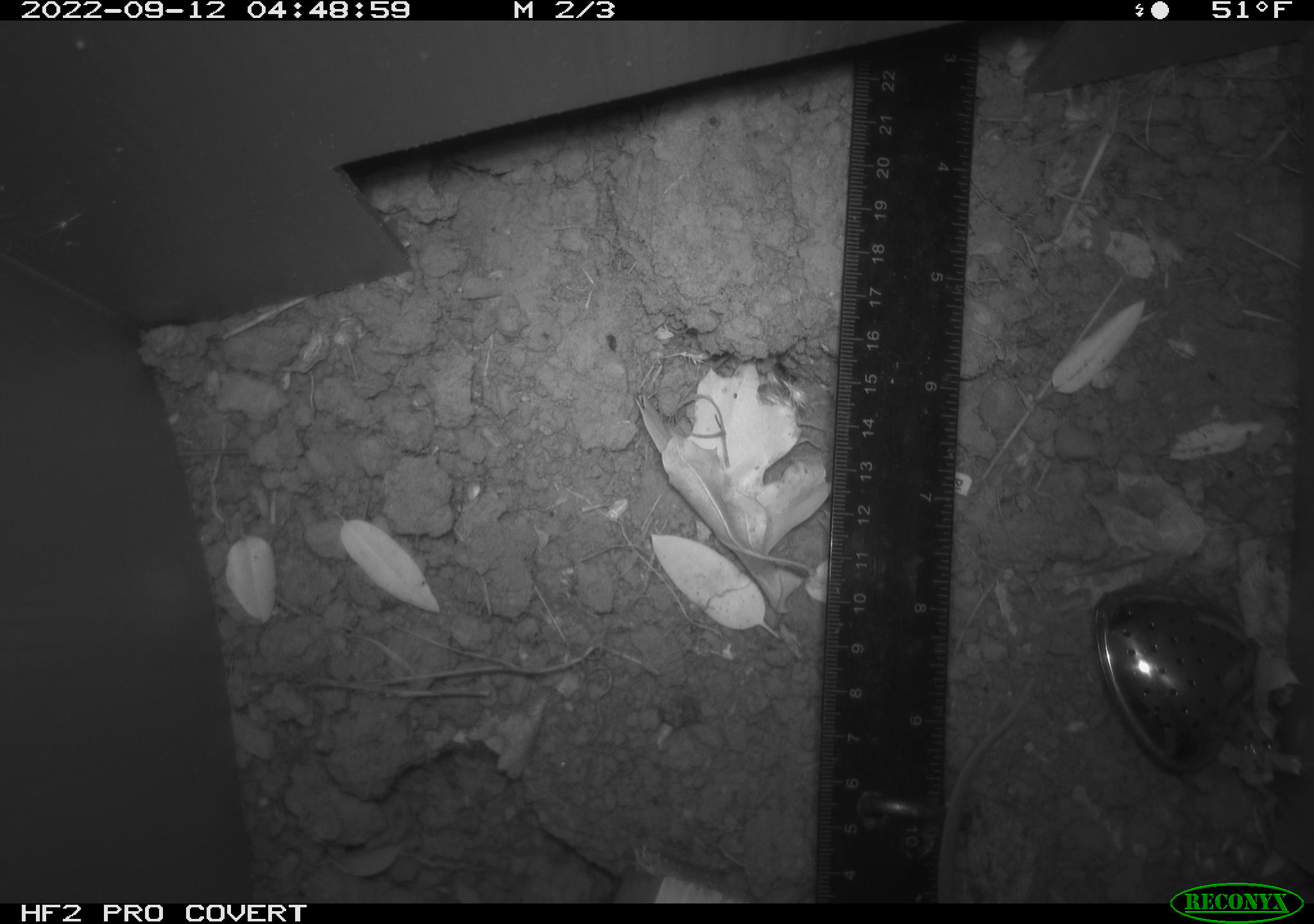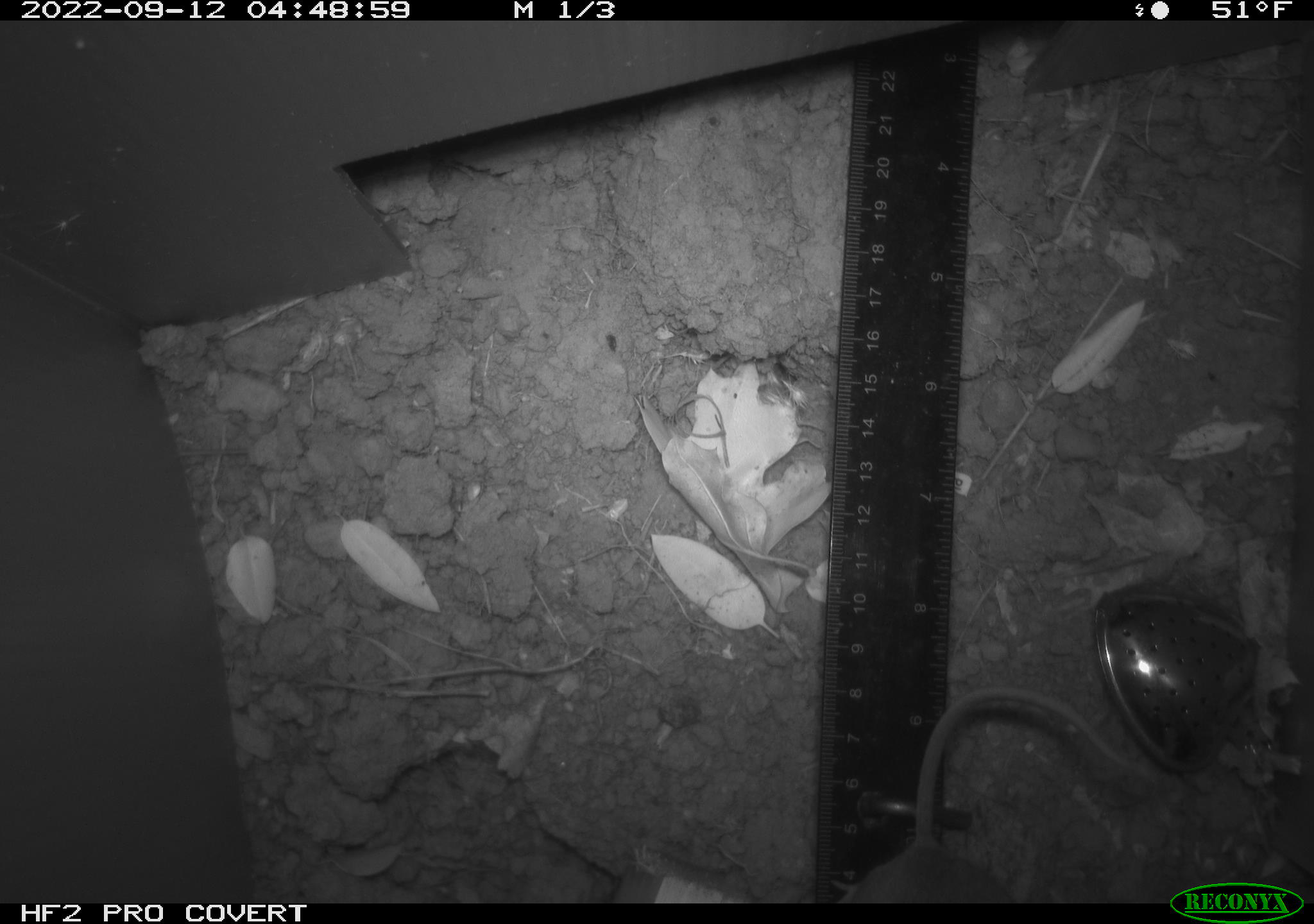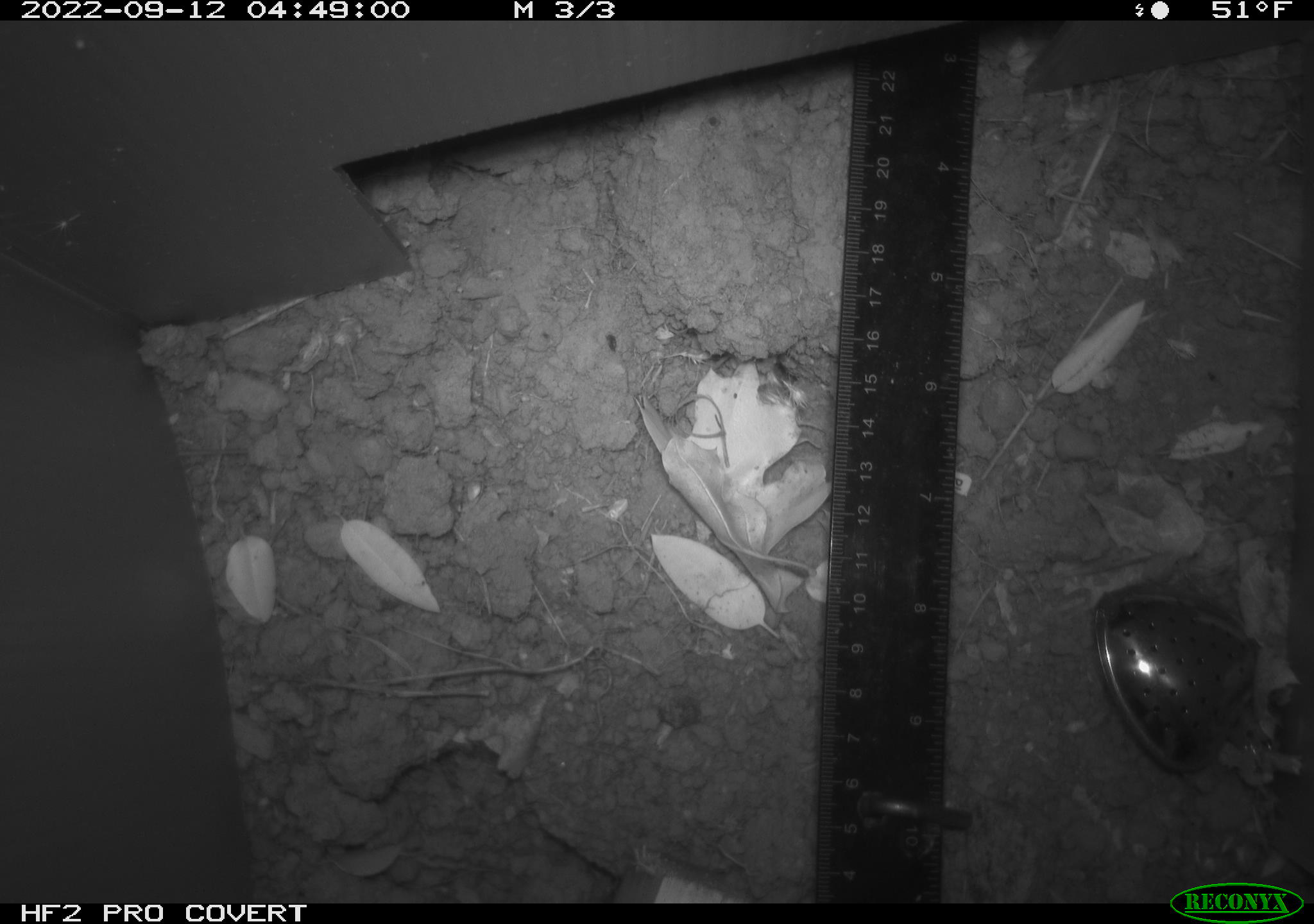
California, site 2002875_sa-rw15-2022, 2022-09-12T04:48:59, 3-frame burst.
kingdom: Animalia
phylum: Chordata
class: Mammalia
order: Rodentia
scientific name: Rodentia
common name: rodent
Rodent (Rodentia).